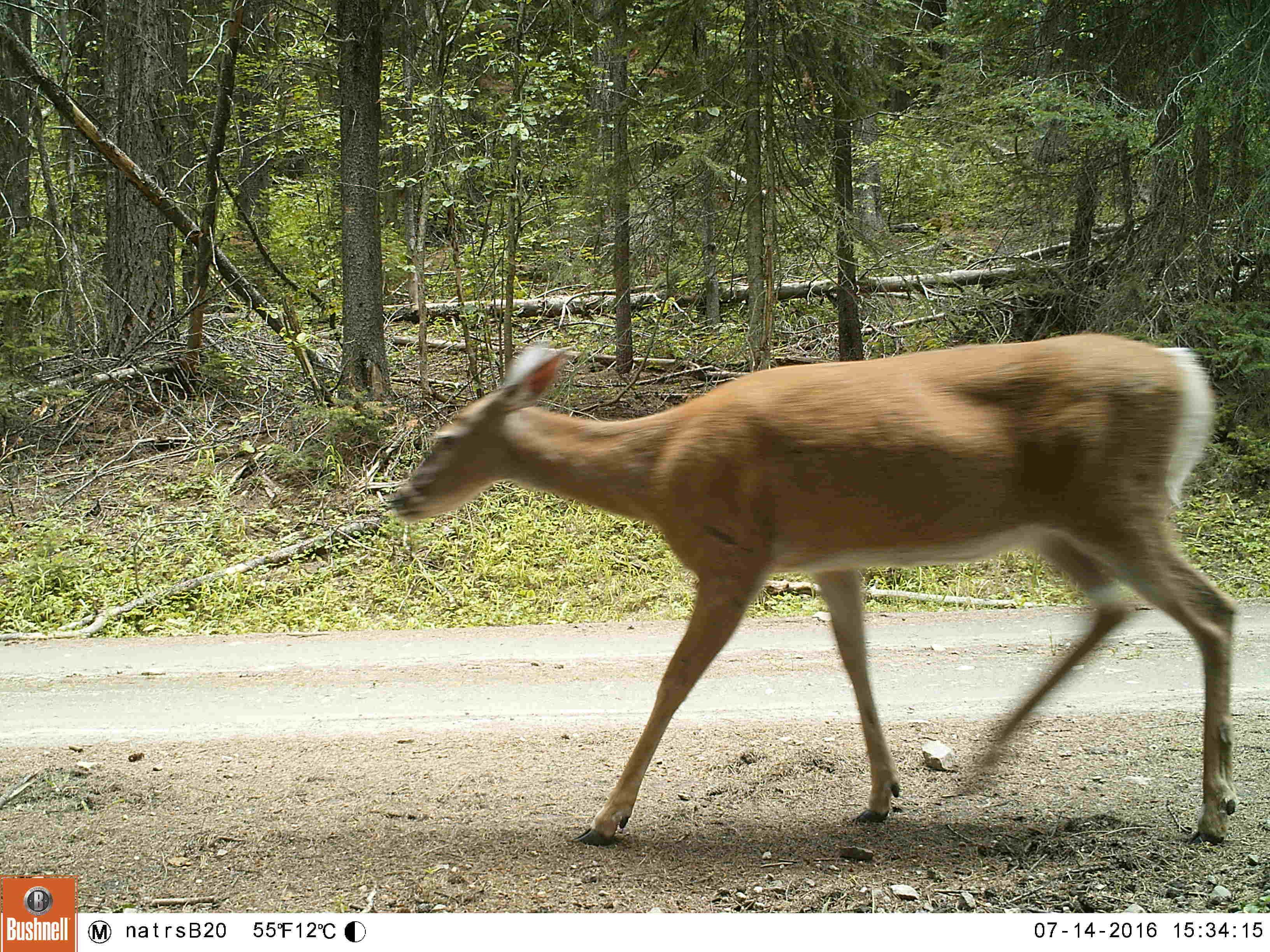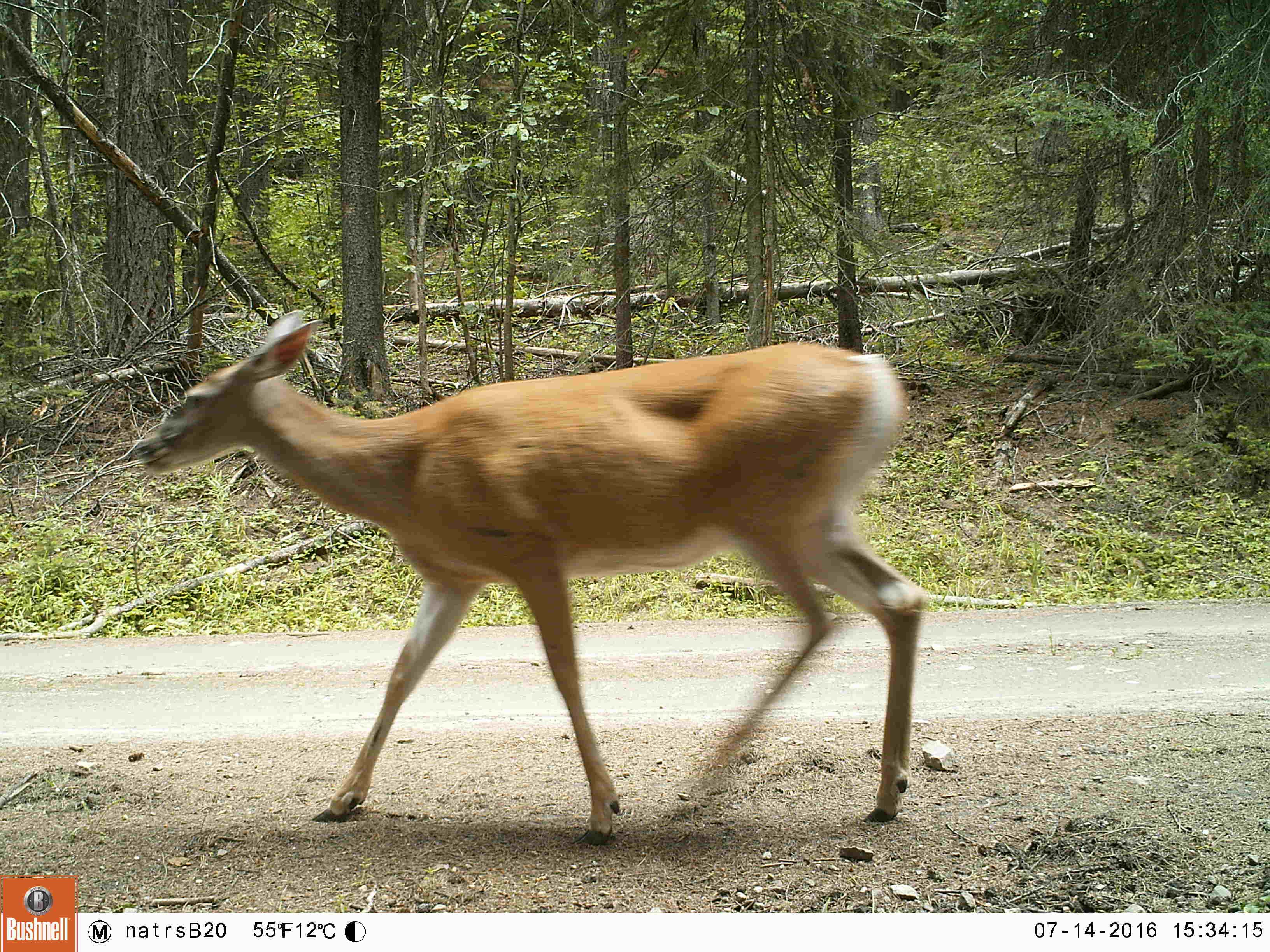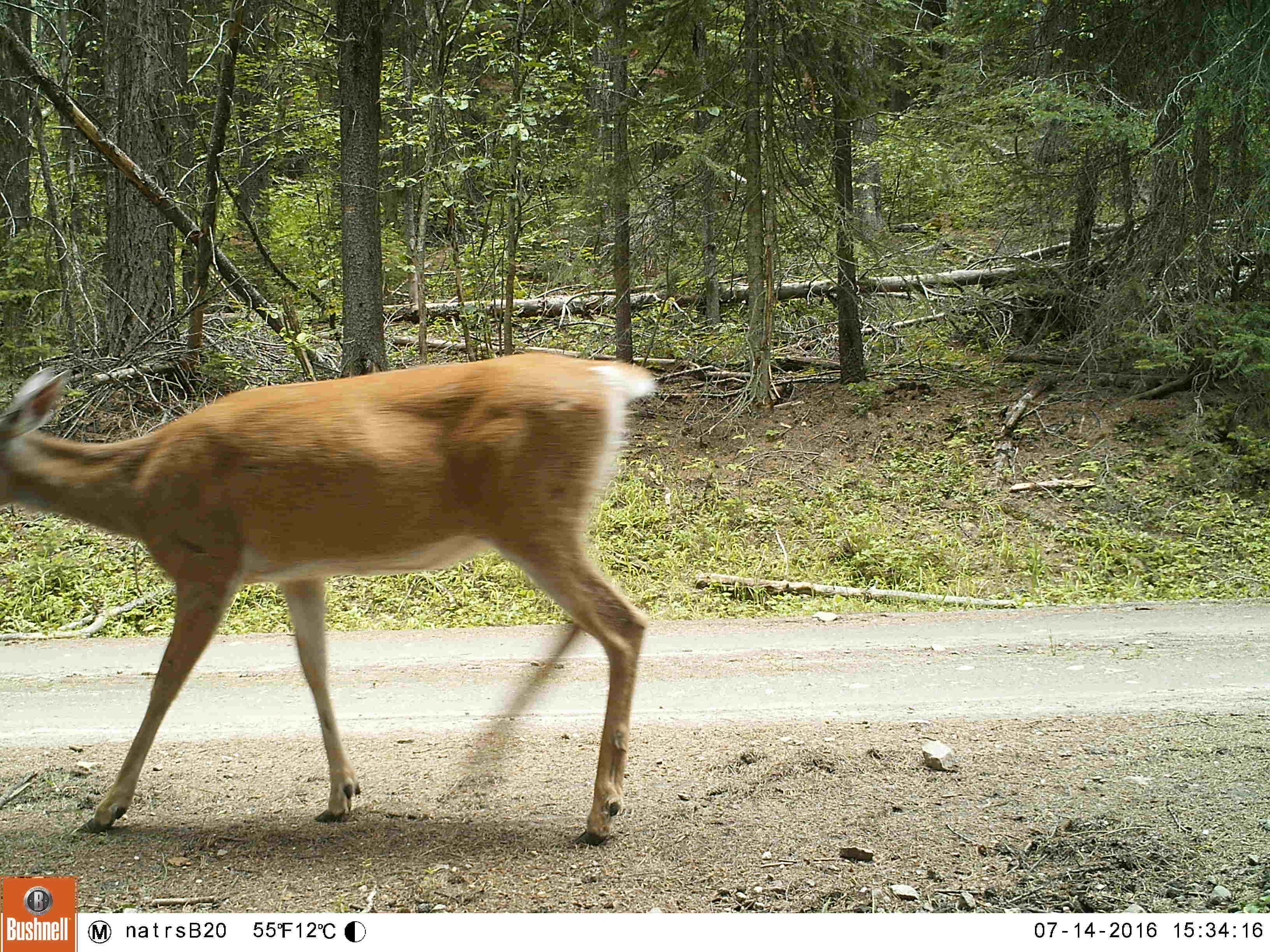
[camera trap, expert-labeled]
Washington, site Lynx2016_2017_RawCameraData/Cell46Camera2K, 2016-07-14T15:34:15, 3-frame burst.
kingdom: Animalia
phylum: Chordata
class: Mammalia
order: Artiodactyla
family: Cervidae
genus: Odocoileus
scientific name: Odocoileus virginianus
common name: white-tailed deer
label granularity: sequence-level